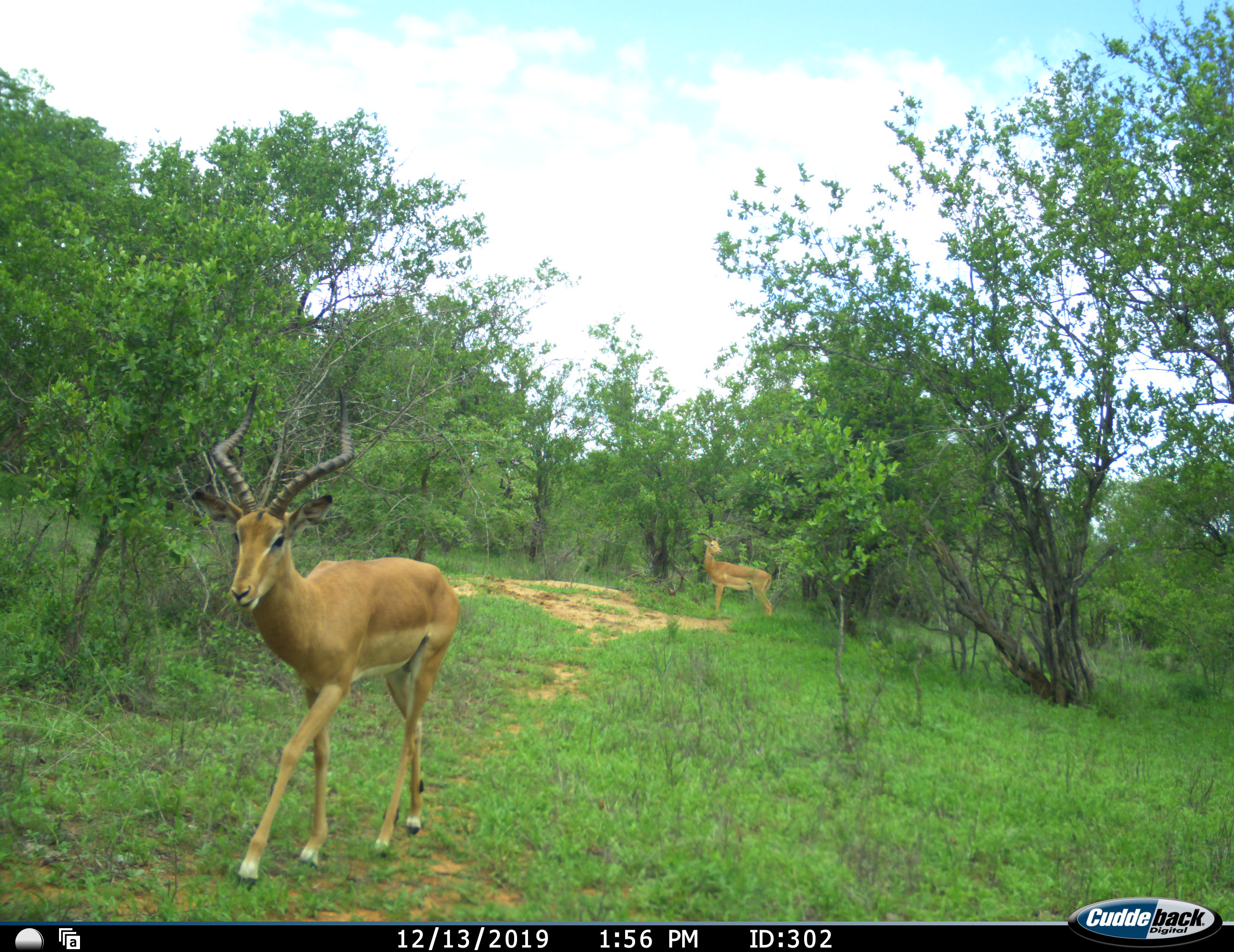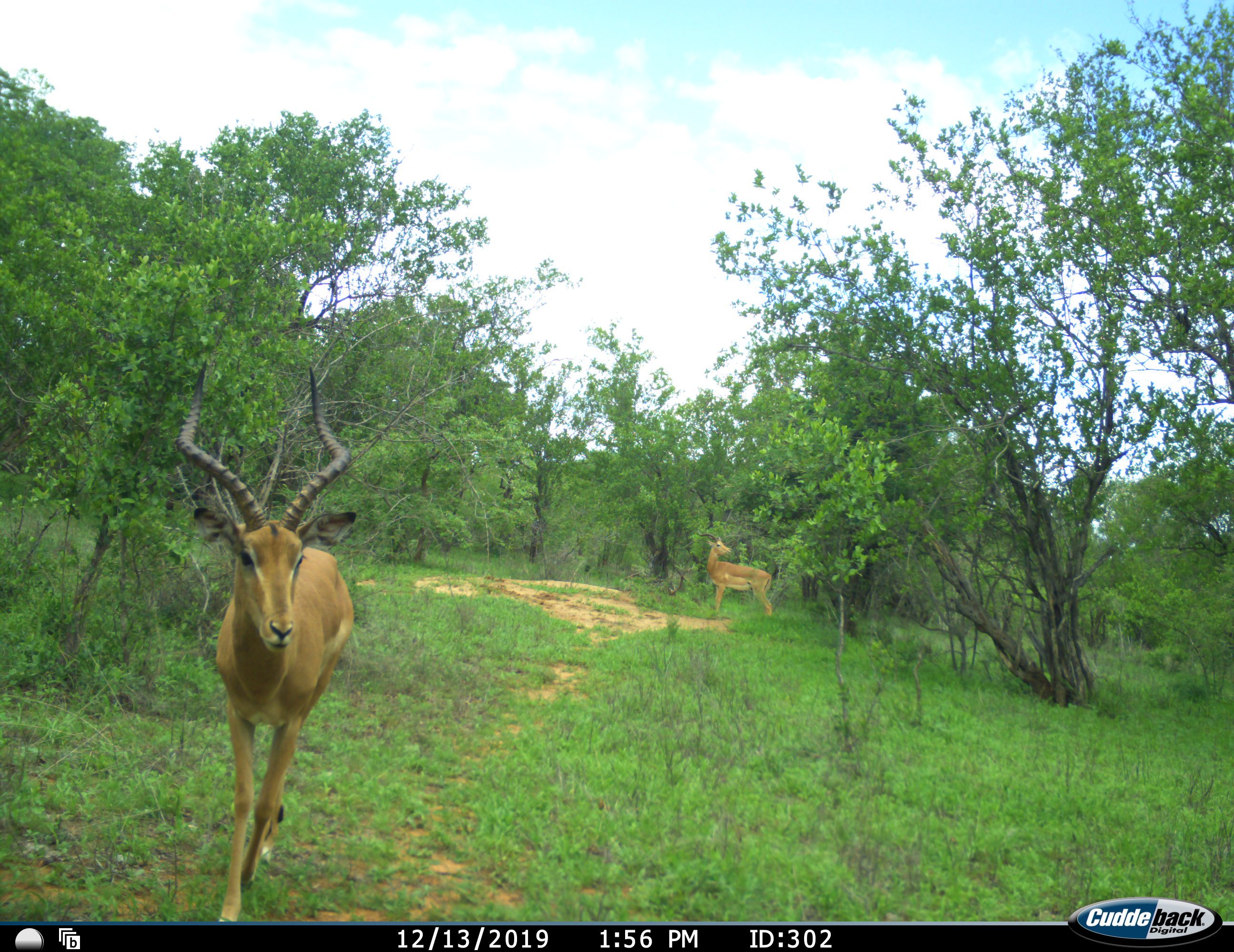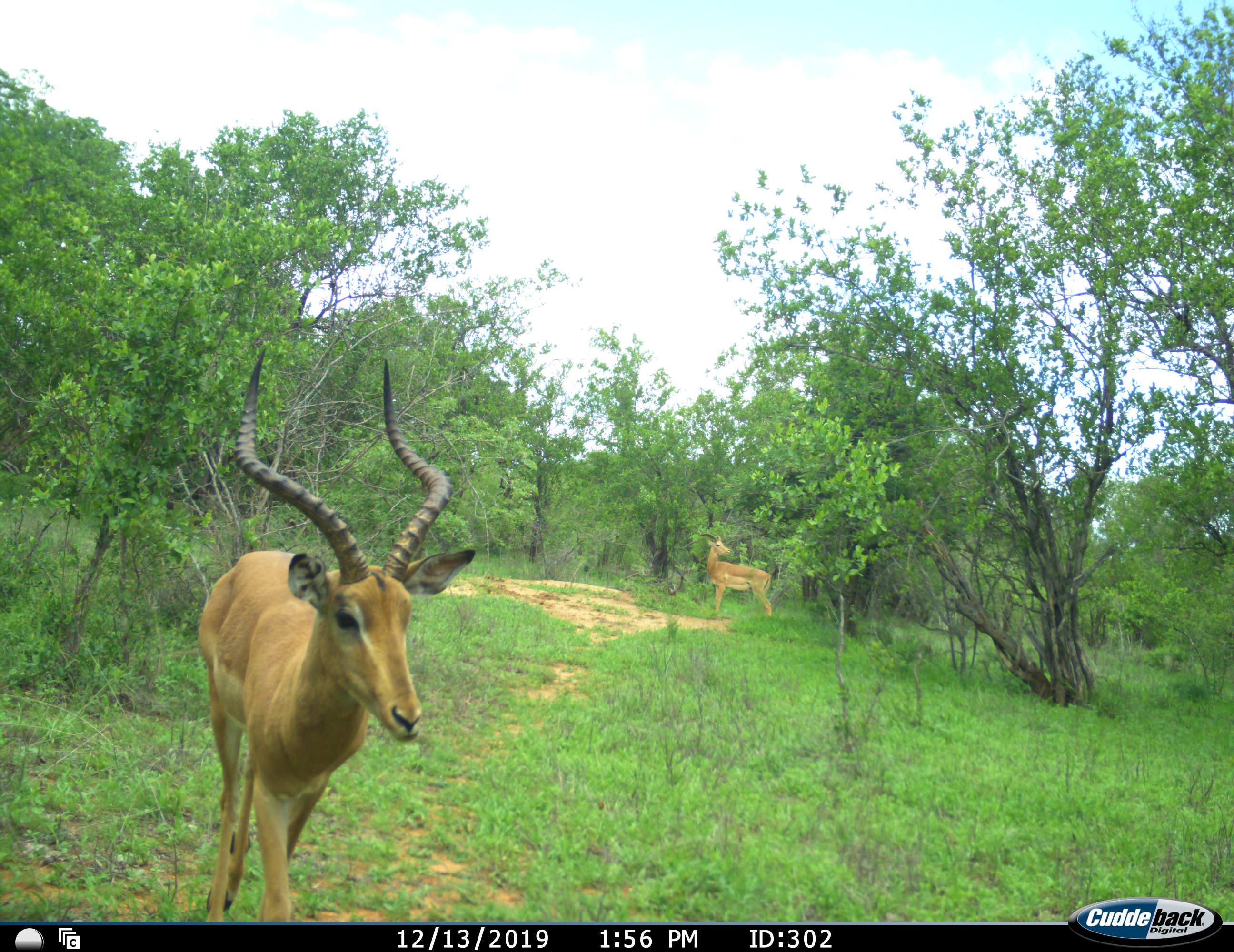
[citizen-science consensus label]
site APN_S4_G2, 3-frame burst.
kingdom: Animalia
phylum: Chordata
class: Mammalia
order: Artiodactyla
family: Bovidae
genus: Aepyceros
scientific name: Aepyceros melampus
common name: impala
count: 2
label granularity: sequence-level